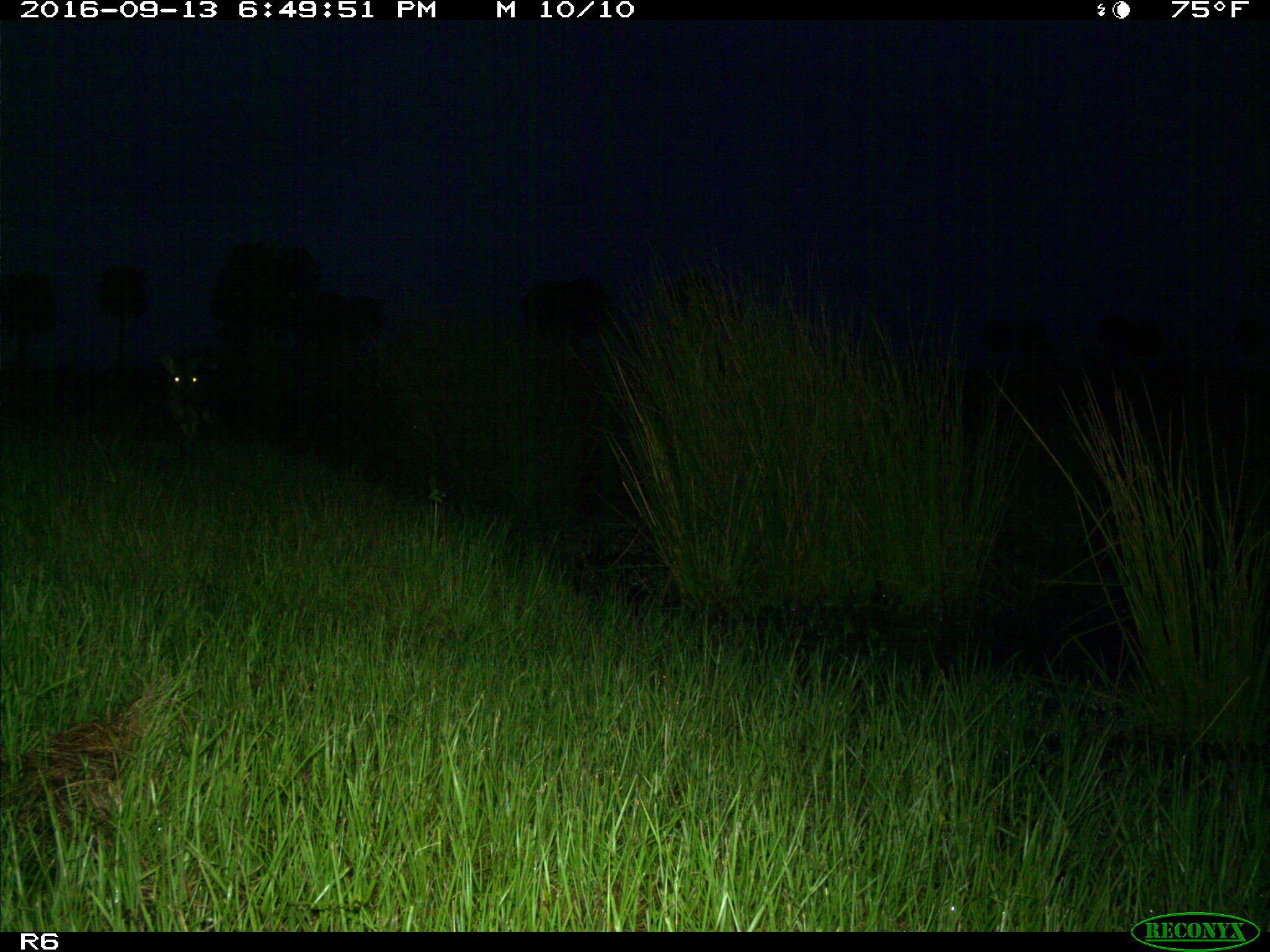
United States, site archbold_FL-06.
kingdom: Animalia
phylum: Chordata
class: Mammalia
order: Artiodactyla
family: Cervidae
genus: Odocoileus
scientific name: Odocoileus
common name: deer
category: unidentified deer